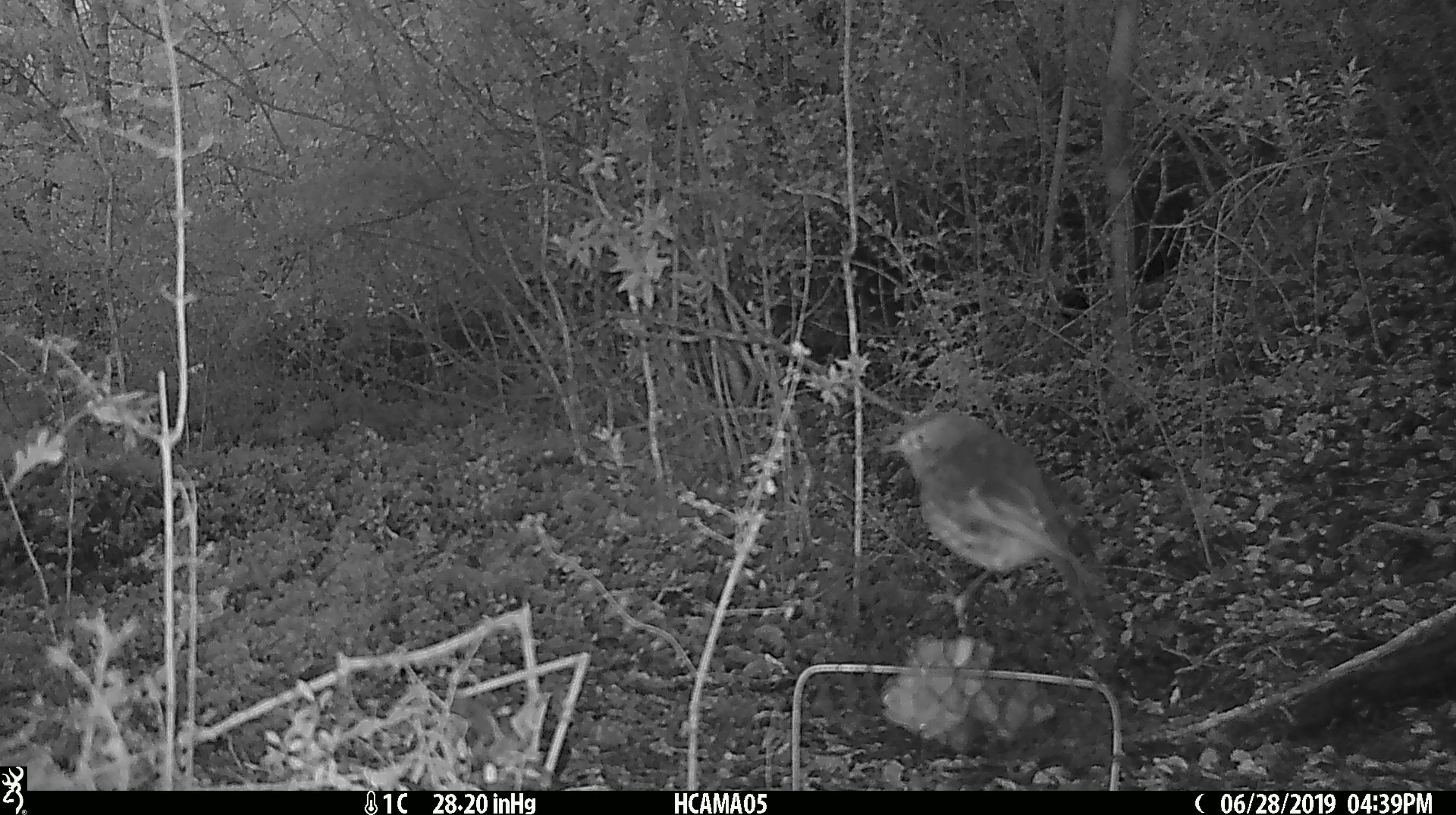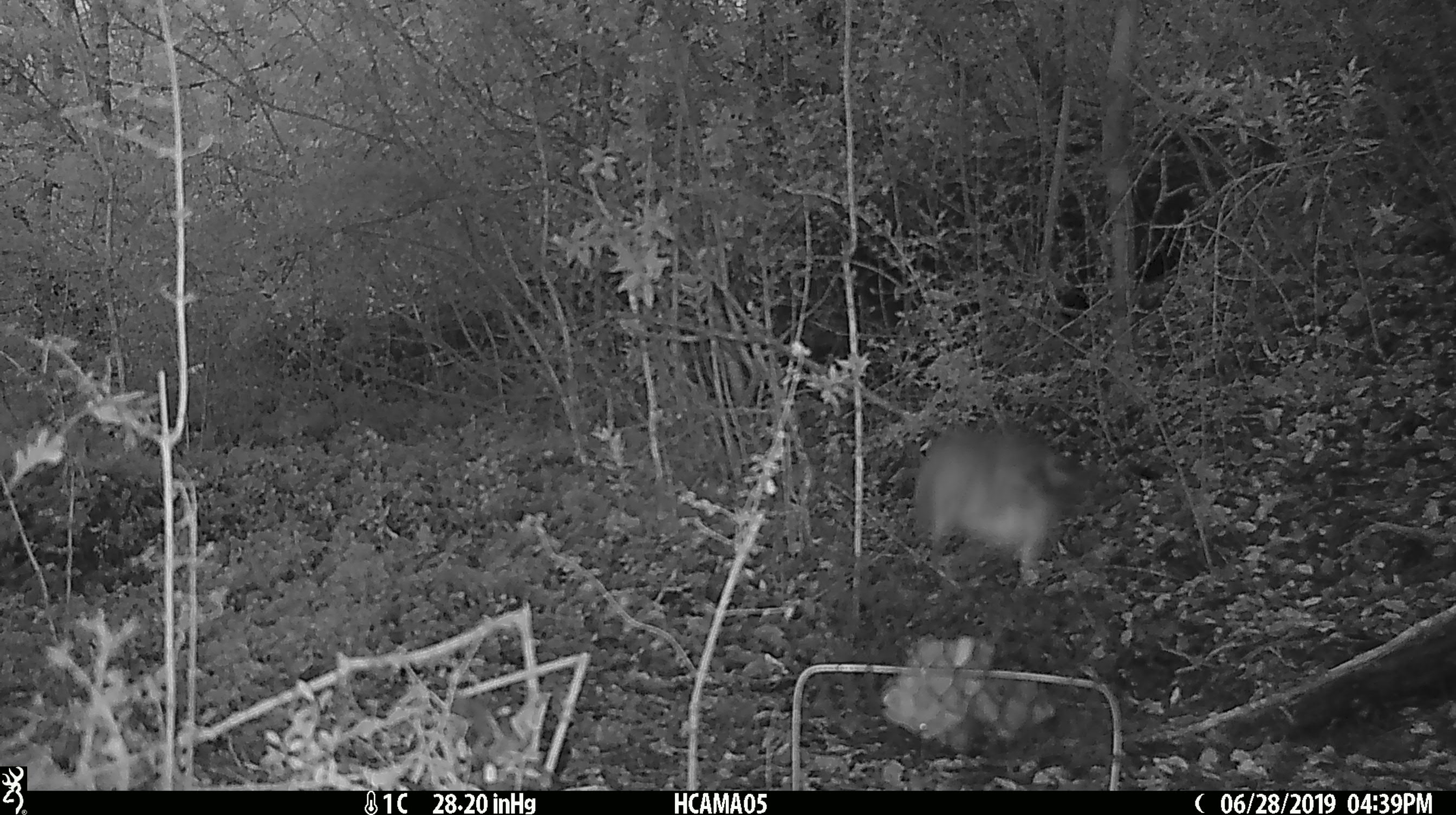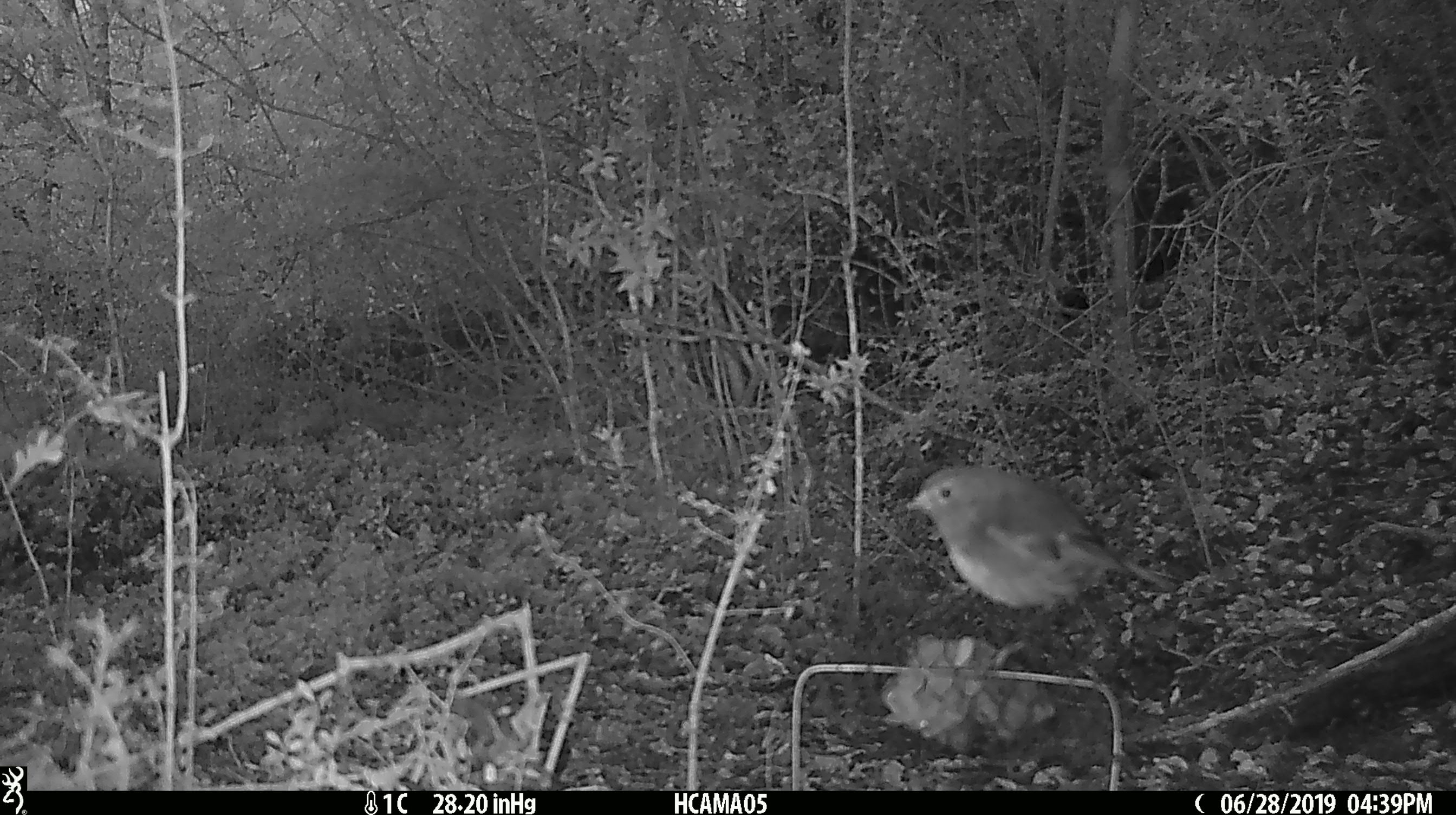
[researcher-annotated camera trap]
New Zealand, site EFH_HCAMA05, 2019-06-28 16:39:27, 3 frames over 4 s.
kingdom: Animalia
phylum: Chordata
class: Aves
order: Passeriformes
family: Petroicidae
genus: Petroica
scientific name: Petroica australis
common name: new zealand robin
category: robin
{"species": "robin (new zealand robin) (Petroica australis)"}